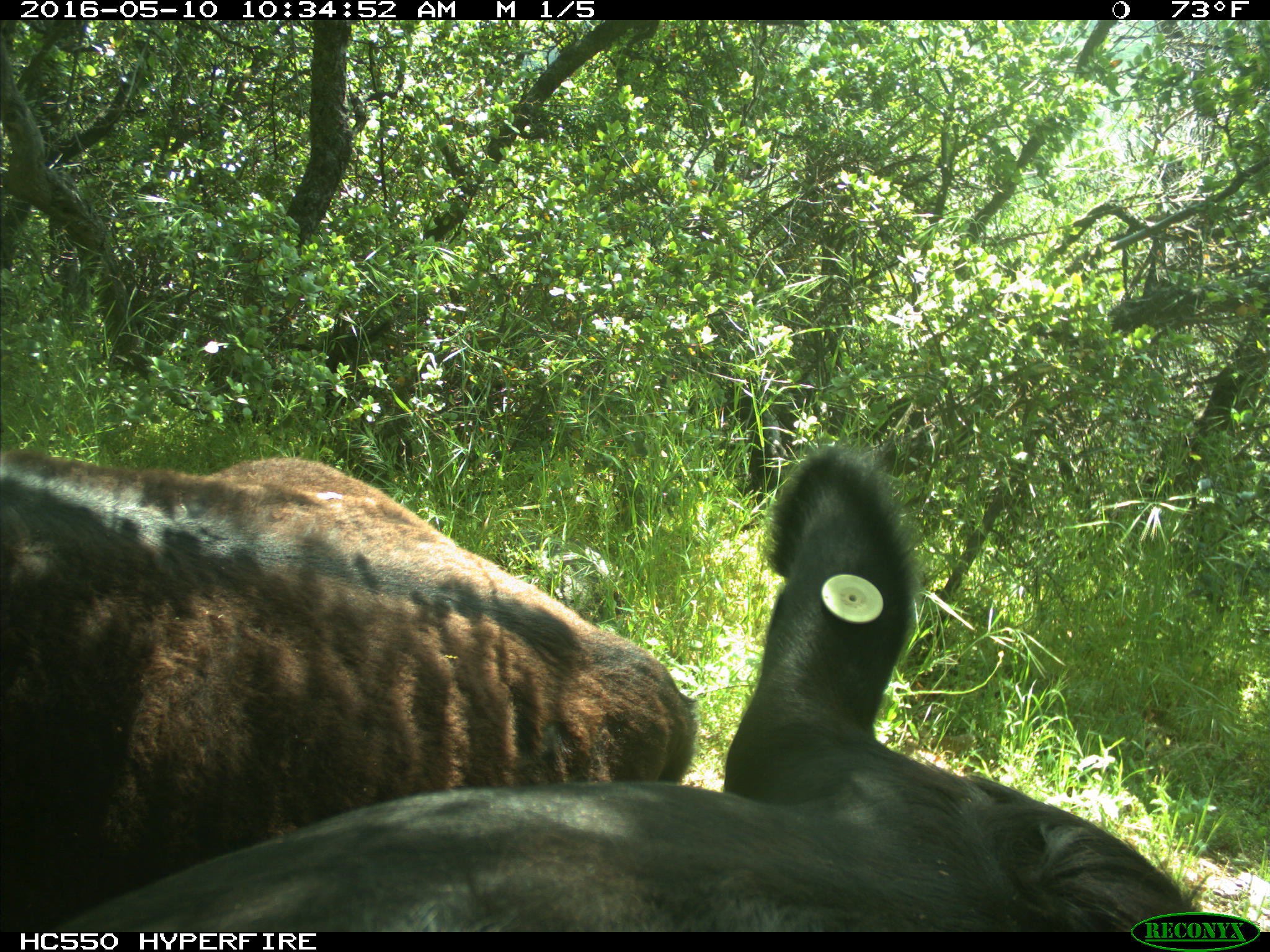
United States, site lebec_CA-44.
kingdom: Animalia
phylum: Chordata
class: Mammalia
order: Artiodactyla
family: Bovidae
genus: Bos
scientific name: Bos taurus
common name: domestic cow